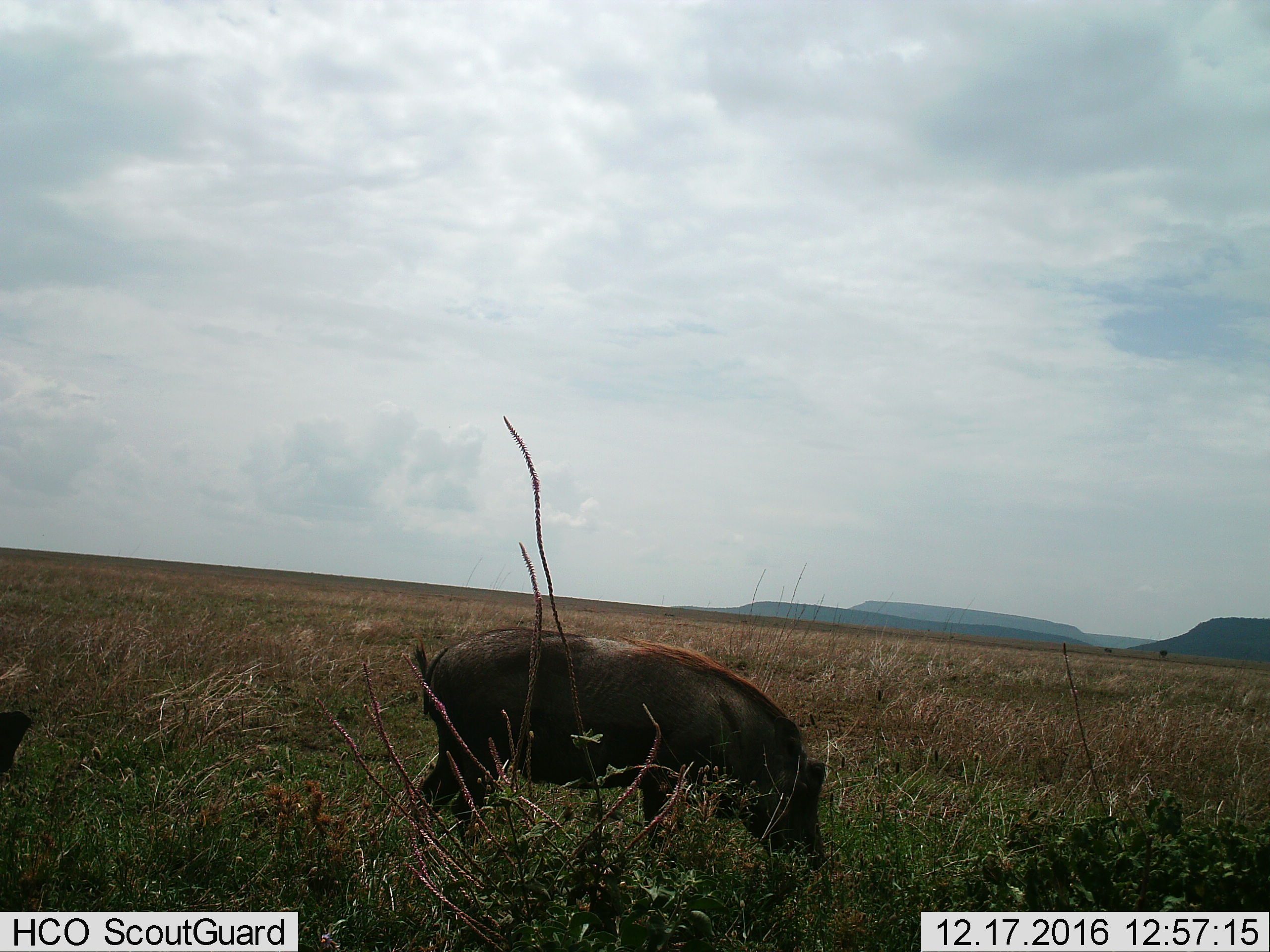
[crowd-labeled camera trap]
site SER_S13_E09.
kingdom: Animalia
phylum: Chordata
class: Mammalia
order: Artiodactyla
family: Suidae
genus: Phacochoerus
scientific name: Phacochoerus africanus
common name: warthog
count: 1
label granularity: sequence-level